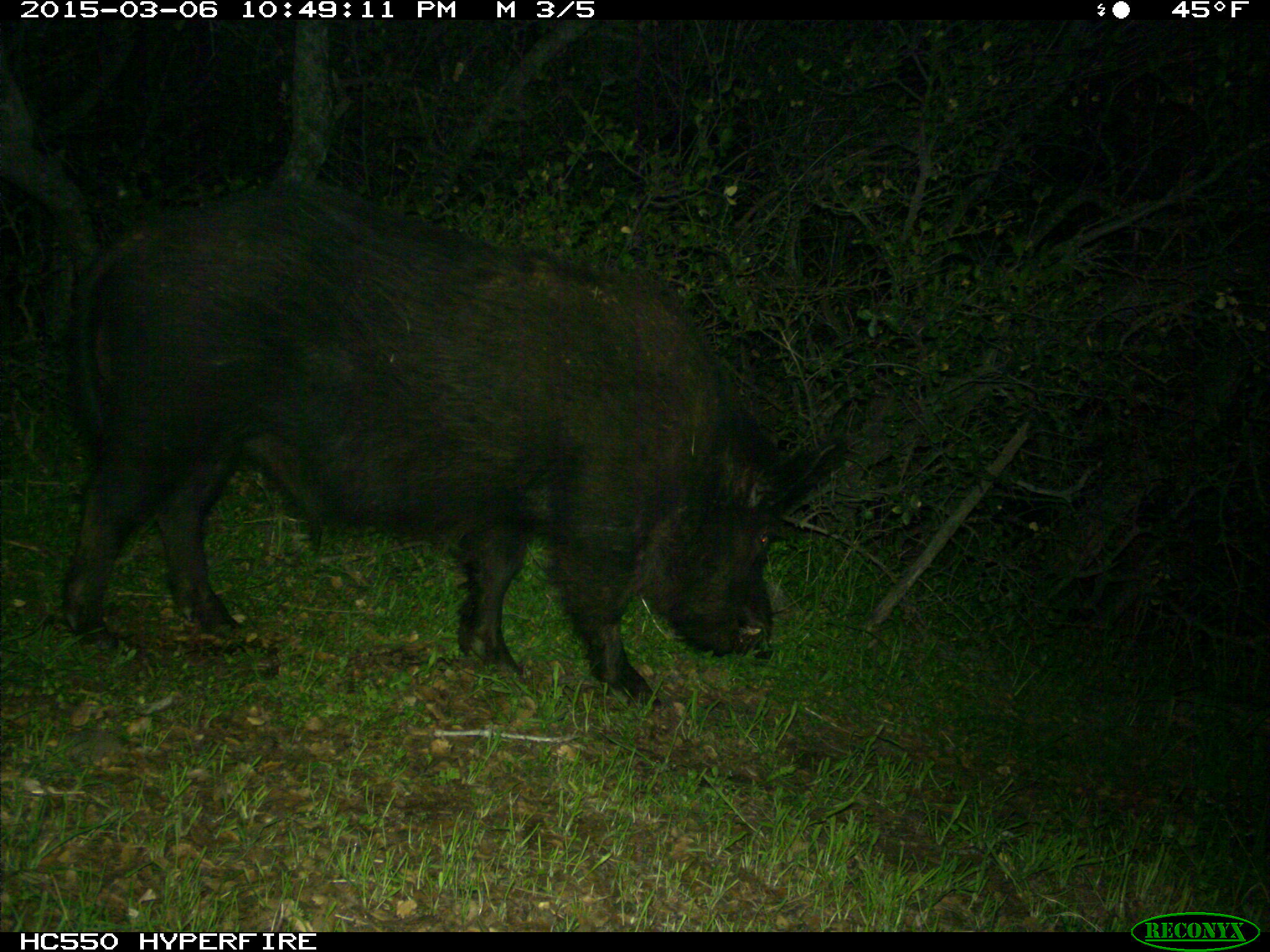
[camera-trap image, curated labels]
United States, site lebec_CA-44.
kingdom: Animalia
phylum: Chordata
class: Mammalia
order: Artiodactyla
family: Suidae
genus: Sus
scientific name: Sus scrofa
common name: wild boar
Sus scrofa (wild boar).